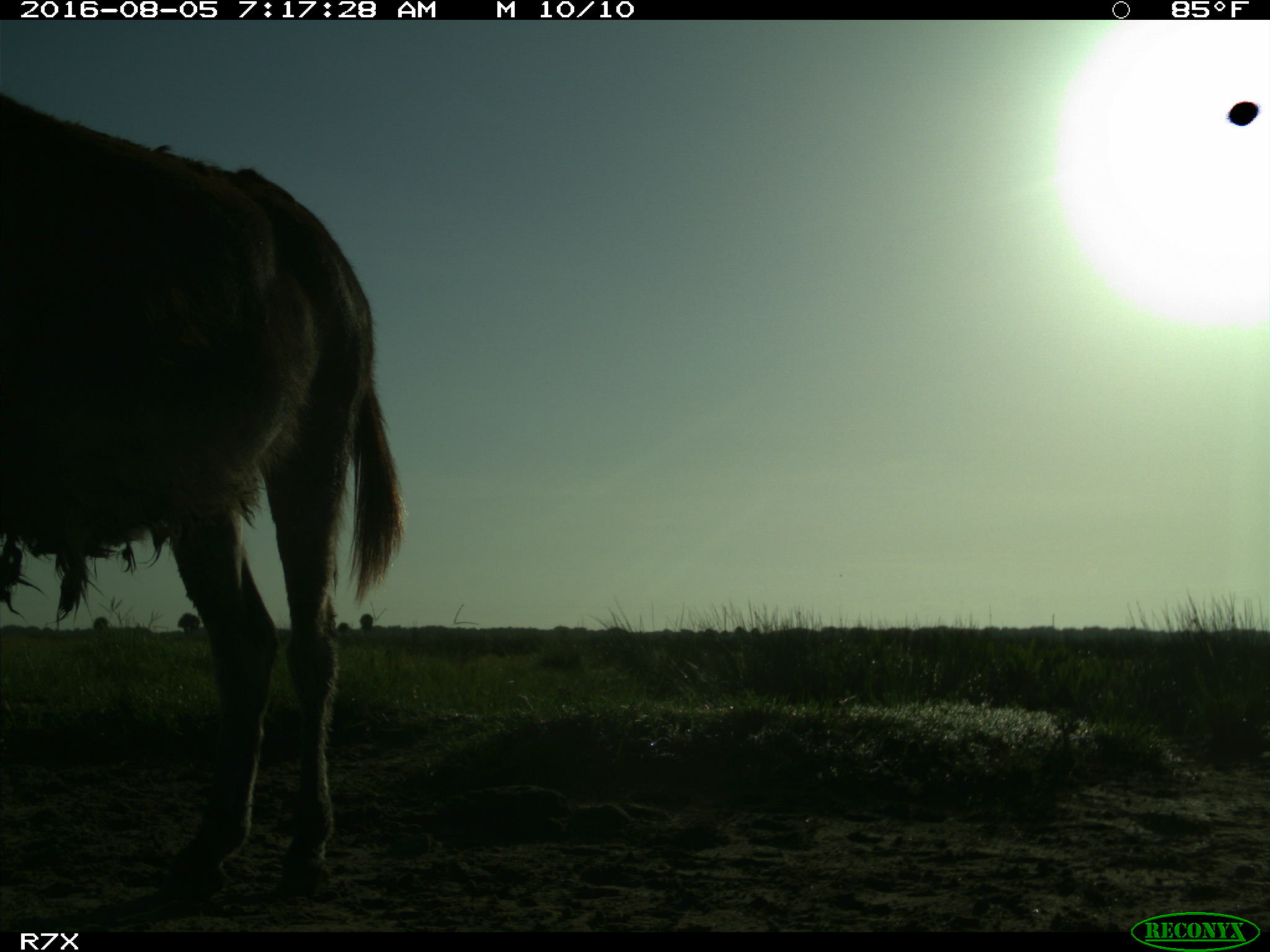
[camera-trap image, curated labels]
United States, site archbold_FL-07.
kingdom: Animalia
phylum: Chordata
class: Mammalia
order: Perissodactyla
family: Equidae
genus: Equus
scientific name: Equus africanus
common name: african wild ass